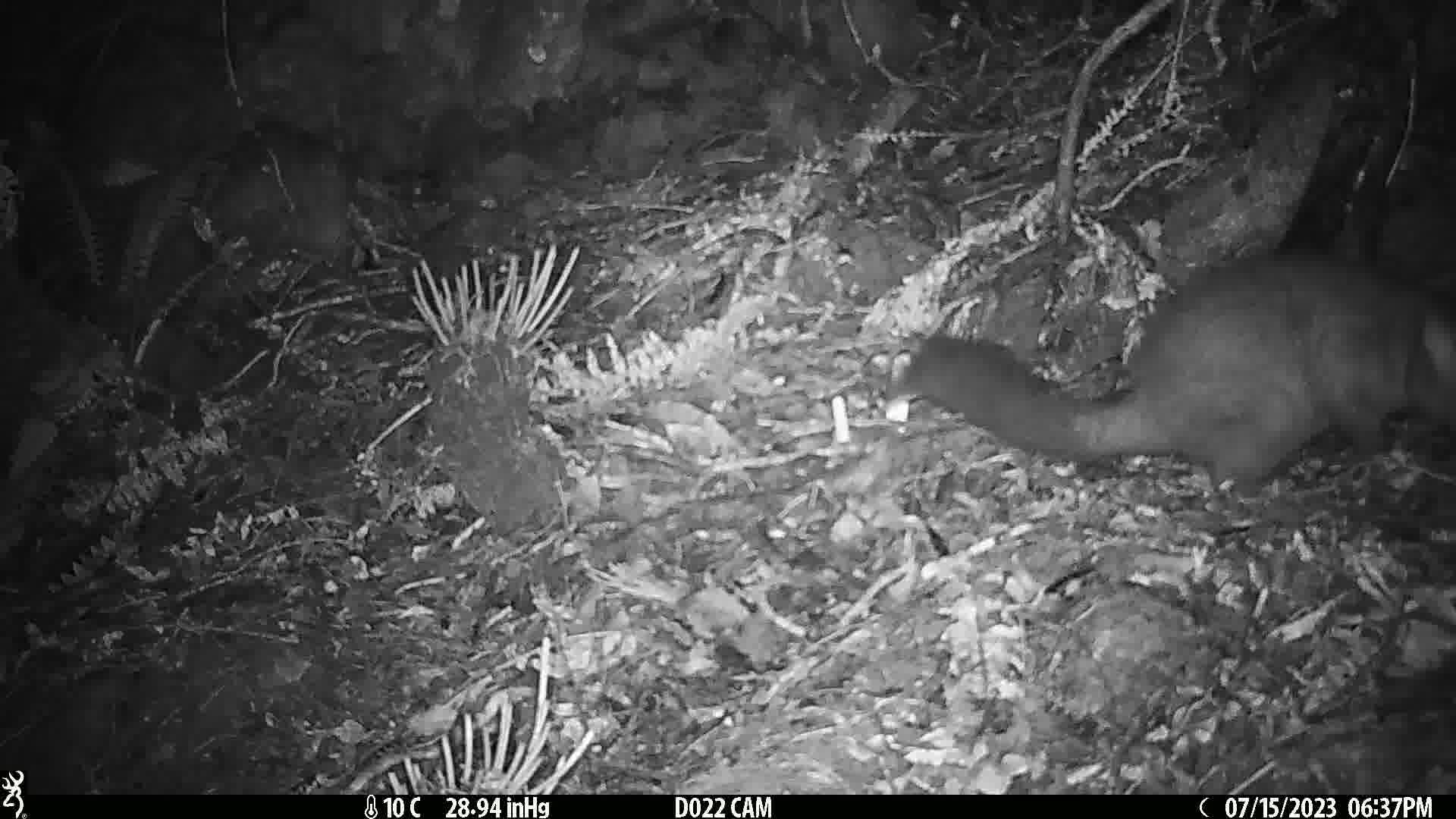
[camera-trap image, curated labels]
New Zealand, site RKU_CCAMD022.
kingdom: Animalia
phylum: Chordata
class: Mammalia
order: Diprotodontia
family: Phalangeridae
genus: Trichosurus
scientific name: Trichosurus vulpecula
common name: common brushtail possum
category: possum